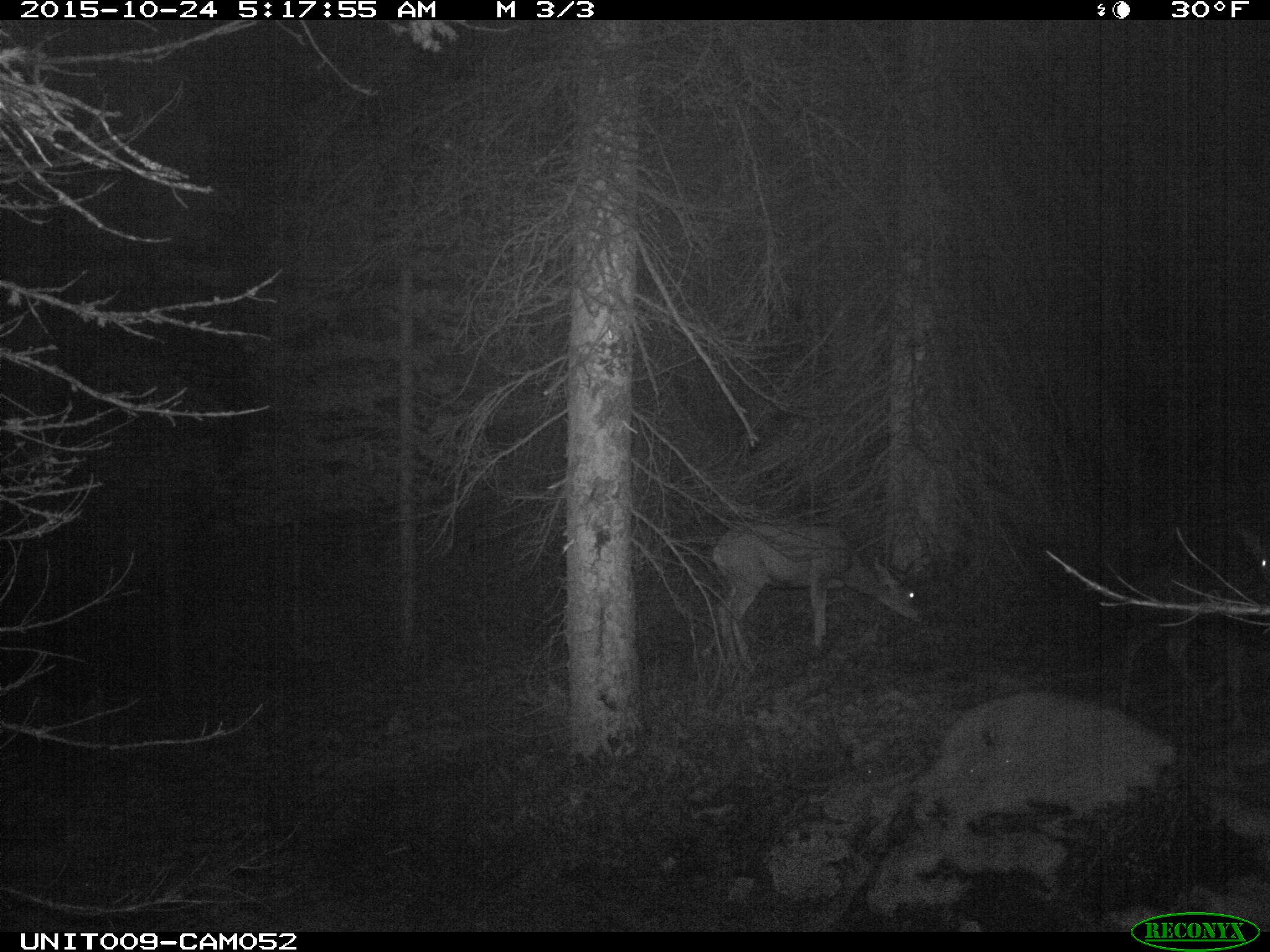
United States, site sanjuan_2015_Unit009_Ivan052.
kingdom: Animalia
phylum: Chordata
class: Mammalia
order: Artiodactyla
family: Cervidae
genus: Odocoileus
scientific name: Odocoileus hemionus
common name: mule deer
Odocoileus hemionus (mule deer).